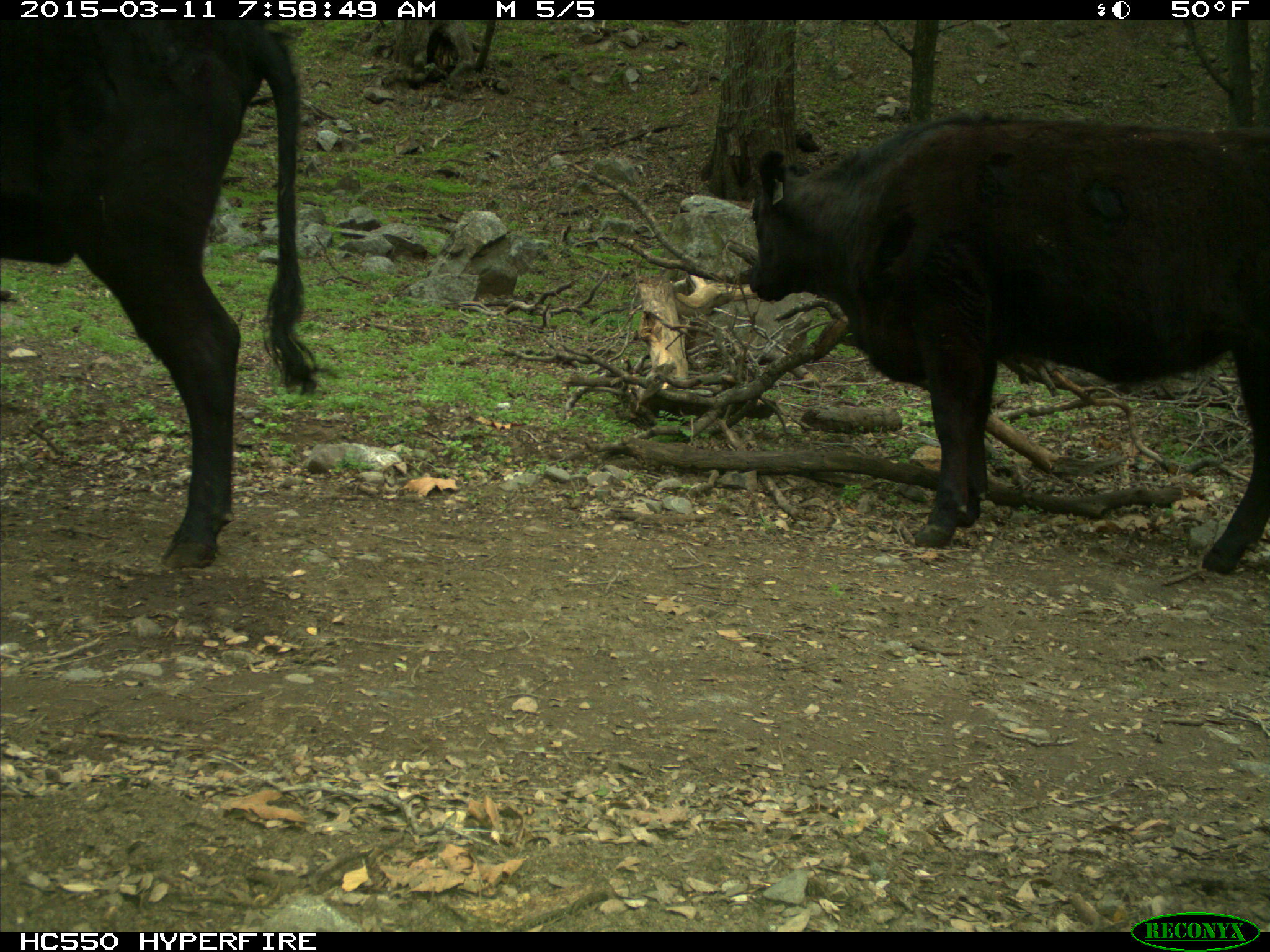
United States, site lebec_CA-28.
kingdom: Animalia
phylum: Chordata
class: Mammalia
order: Artiodactyla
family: Bovidae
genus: Bos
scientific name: Bos taurus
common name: domestic cow